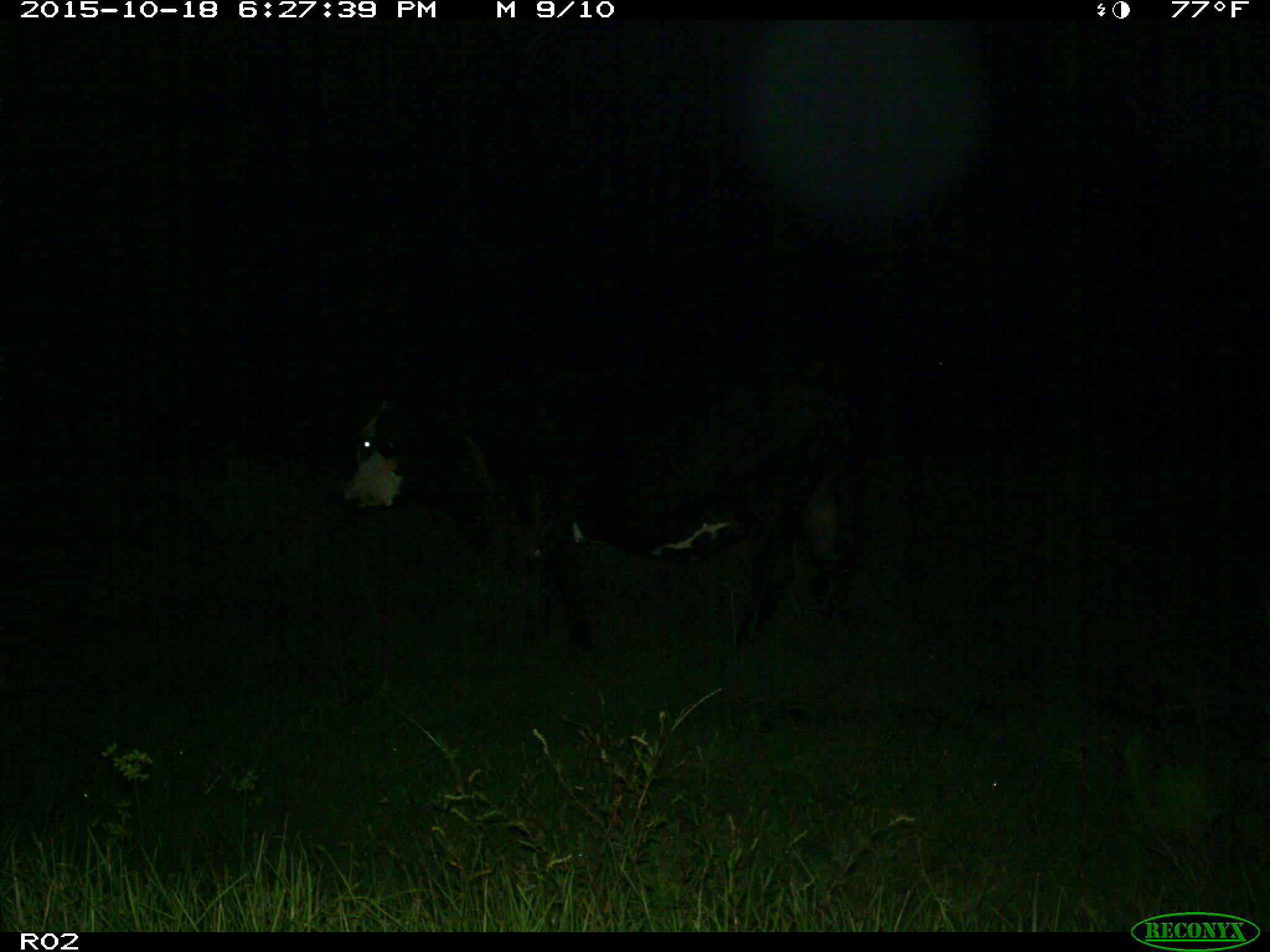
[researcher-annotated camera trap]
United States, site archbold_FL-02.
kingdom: Animalia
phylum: Chordata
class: Mammalia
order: Artiodactyla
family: Bovidae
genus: Bos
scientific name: Bos taurus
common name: domestic cow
Bos taurus (domestic cow).